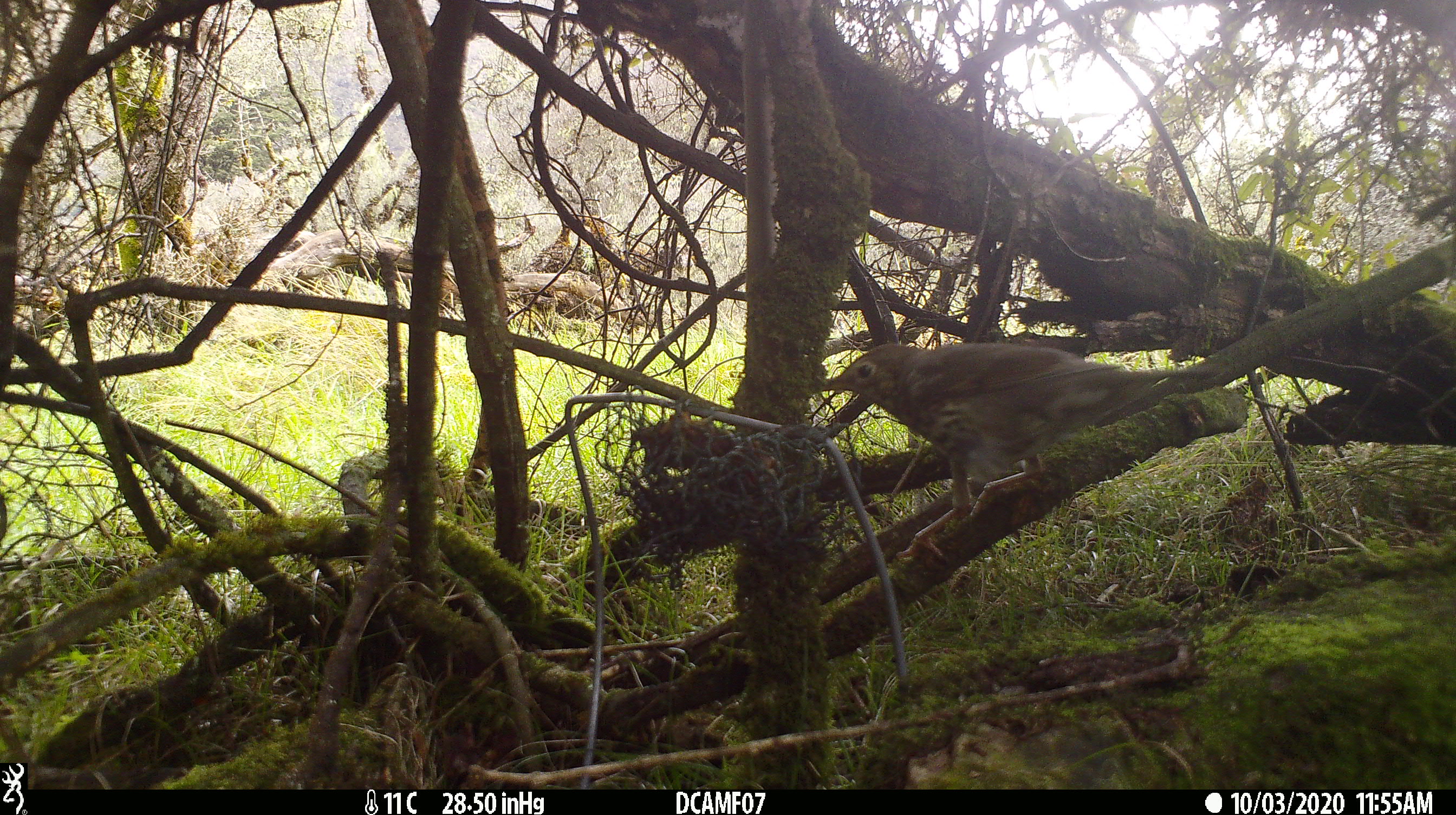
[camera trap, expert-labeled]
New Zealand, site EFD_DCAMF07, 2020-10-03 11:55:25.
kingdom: Animalia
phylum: Chordata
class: Aves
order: Passeriformes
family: Turdidae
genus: Turdus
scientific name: Turdus philomelos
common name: song thrush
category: thrush